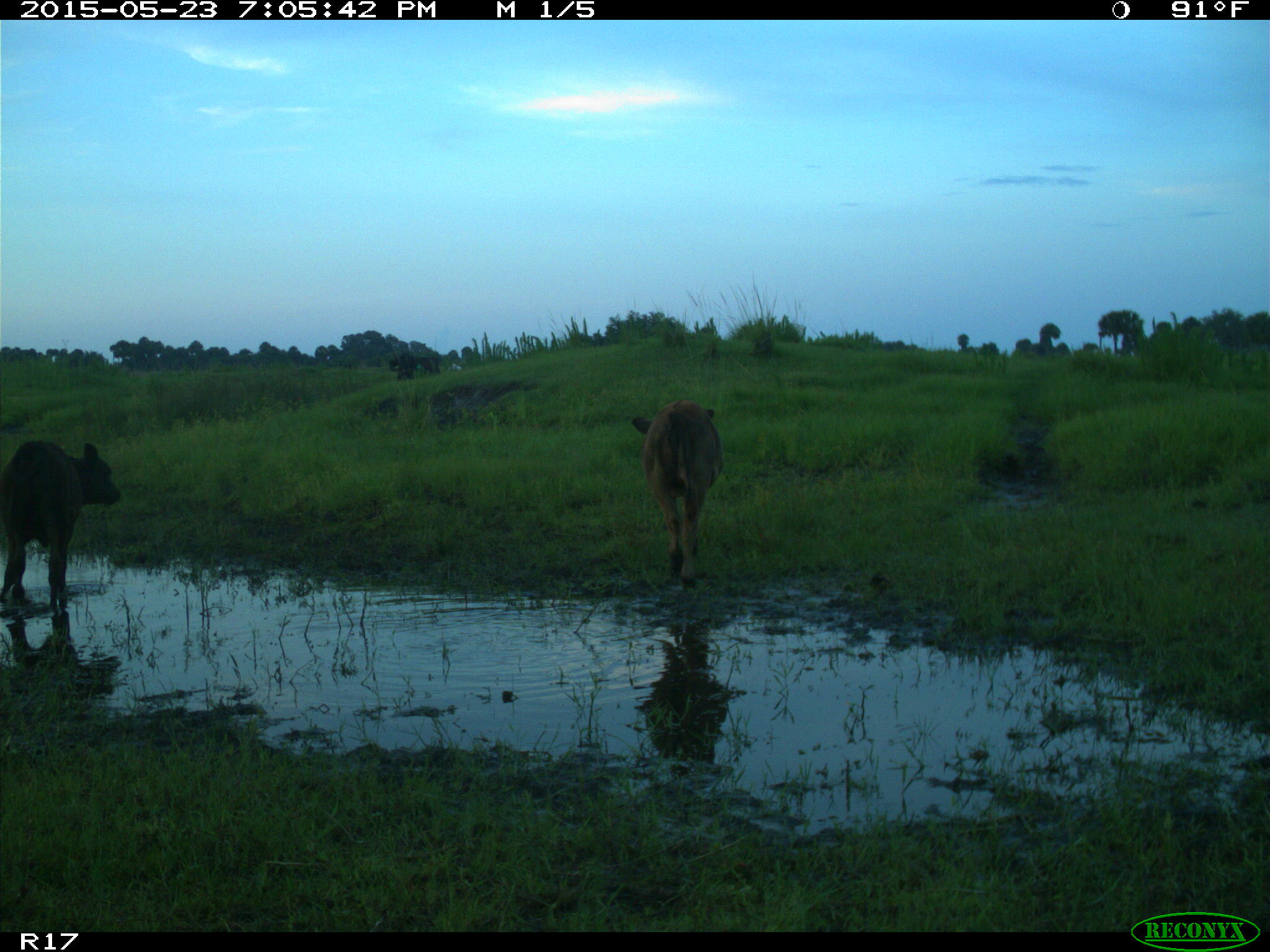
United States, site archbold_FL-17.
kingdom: Animalia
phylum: Chordata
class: Mammalia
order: Artiodactyla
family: Bovidae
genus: Bos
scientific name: Bos taurus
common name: domestic cow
Bos taurus (domestic cow).